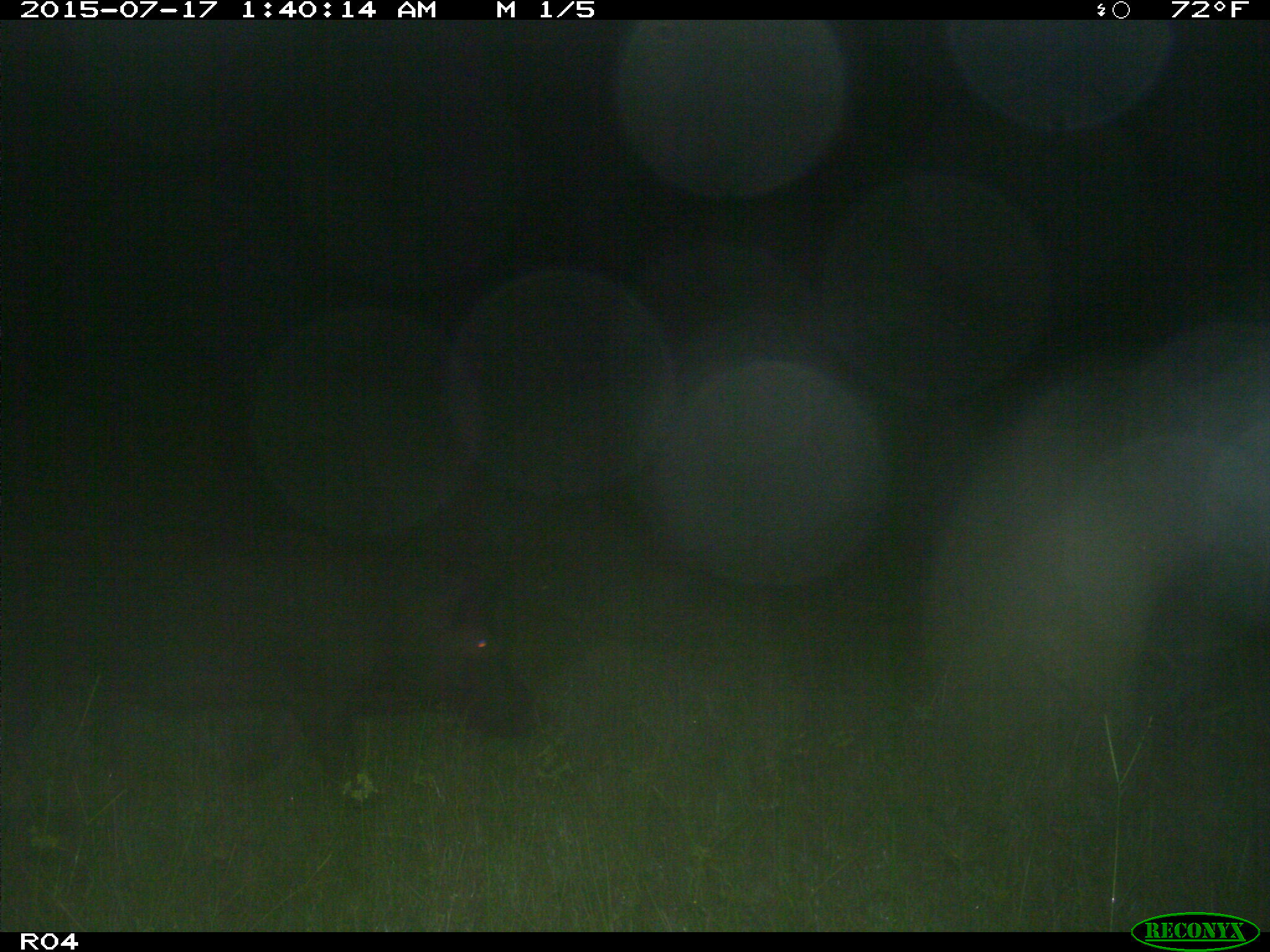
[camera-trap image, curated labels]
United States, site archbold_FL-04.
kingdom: Animalia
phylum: Chordata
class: Mammalia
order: Artiodactyla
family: Suidae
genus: Sus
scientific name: Sus scrofa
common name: wild boar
Sus scrofa (wild boar).